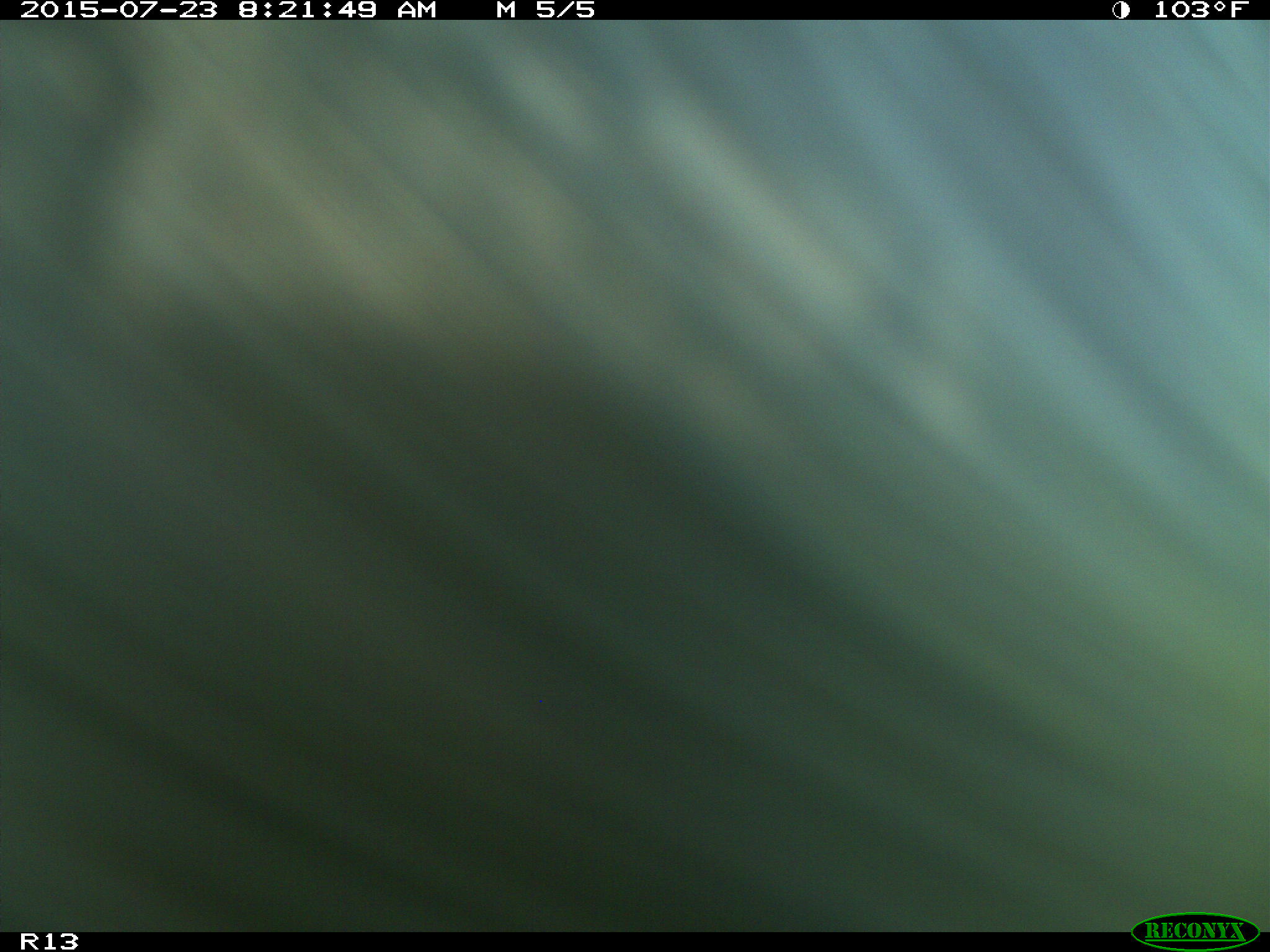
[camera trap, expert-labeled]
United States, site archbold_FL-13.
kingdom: Animalia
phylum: Chordata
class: Mammalia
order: Artiodactyla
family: Bovidae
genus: Bos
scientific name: Bos taurus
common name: domestic cow